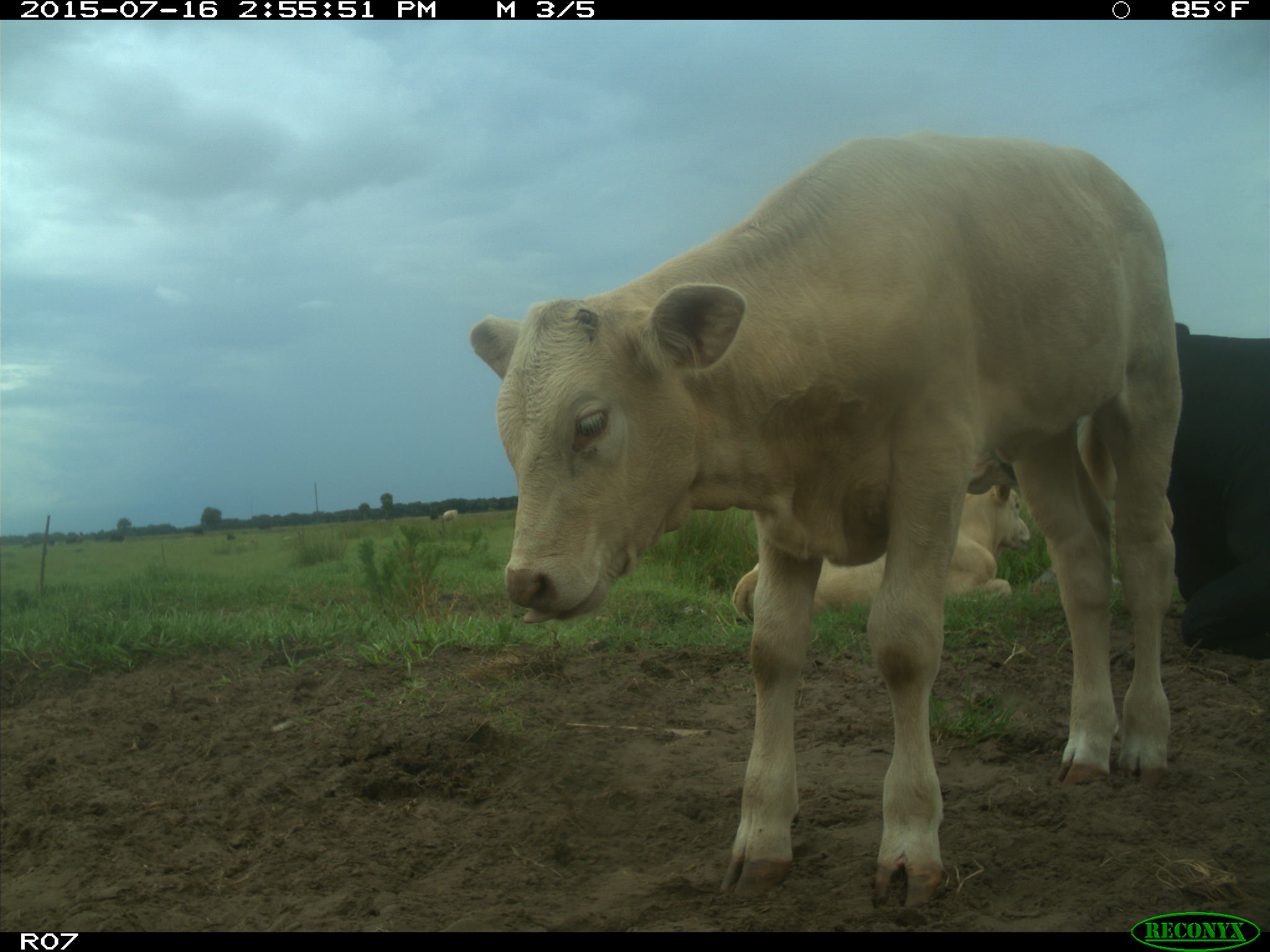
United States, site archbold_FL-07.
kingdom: Animalia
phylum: Chordata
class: Mammalia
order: Artiodactyla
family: Bovidae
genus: Bos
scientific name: Bos taurus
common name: domestic cow